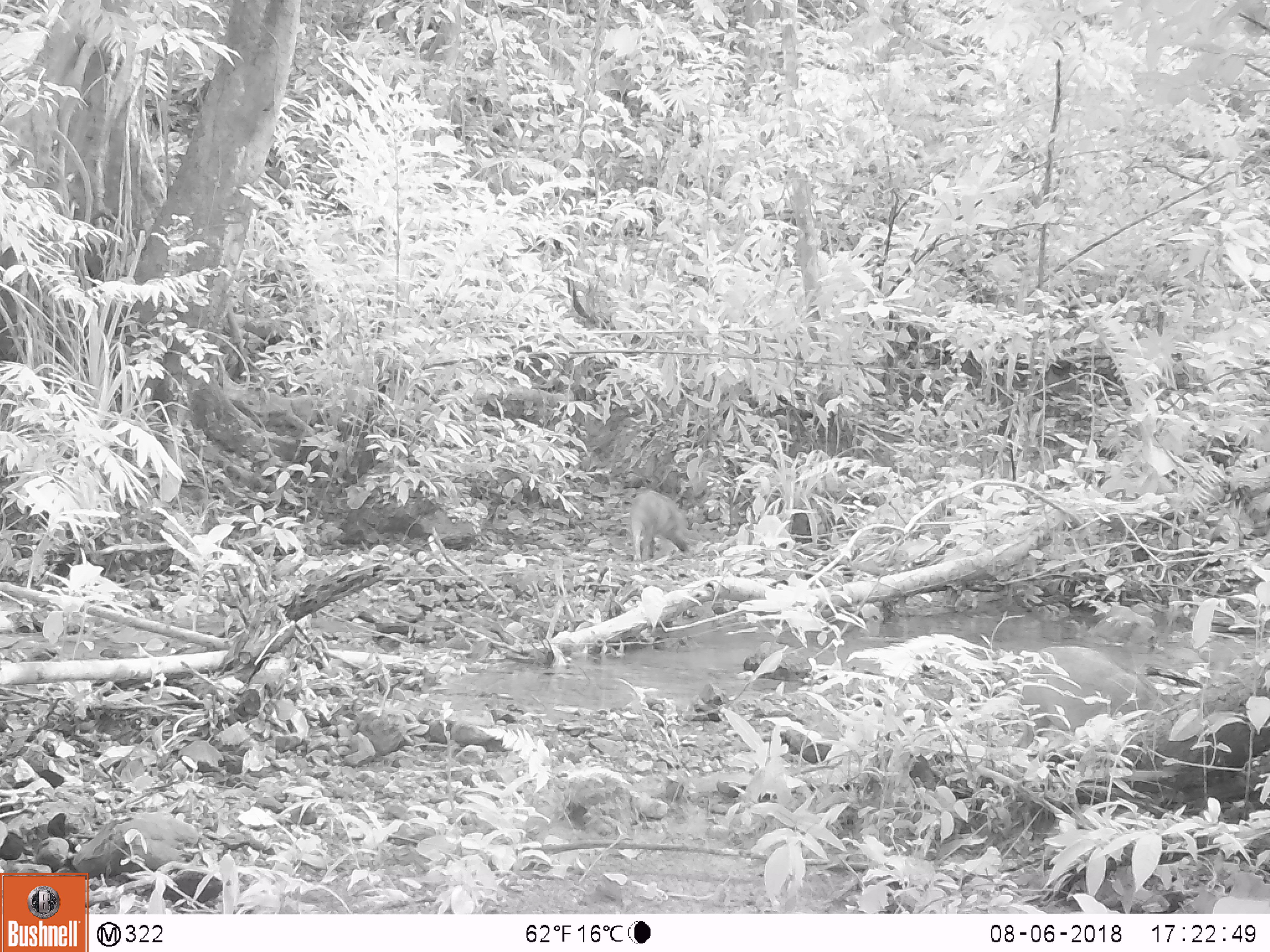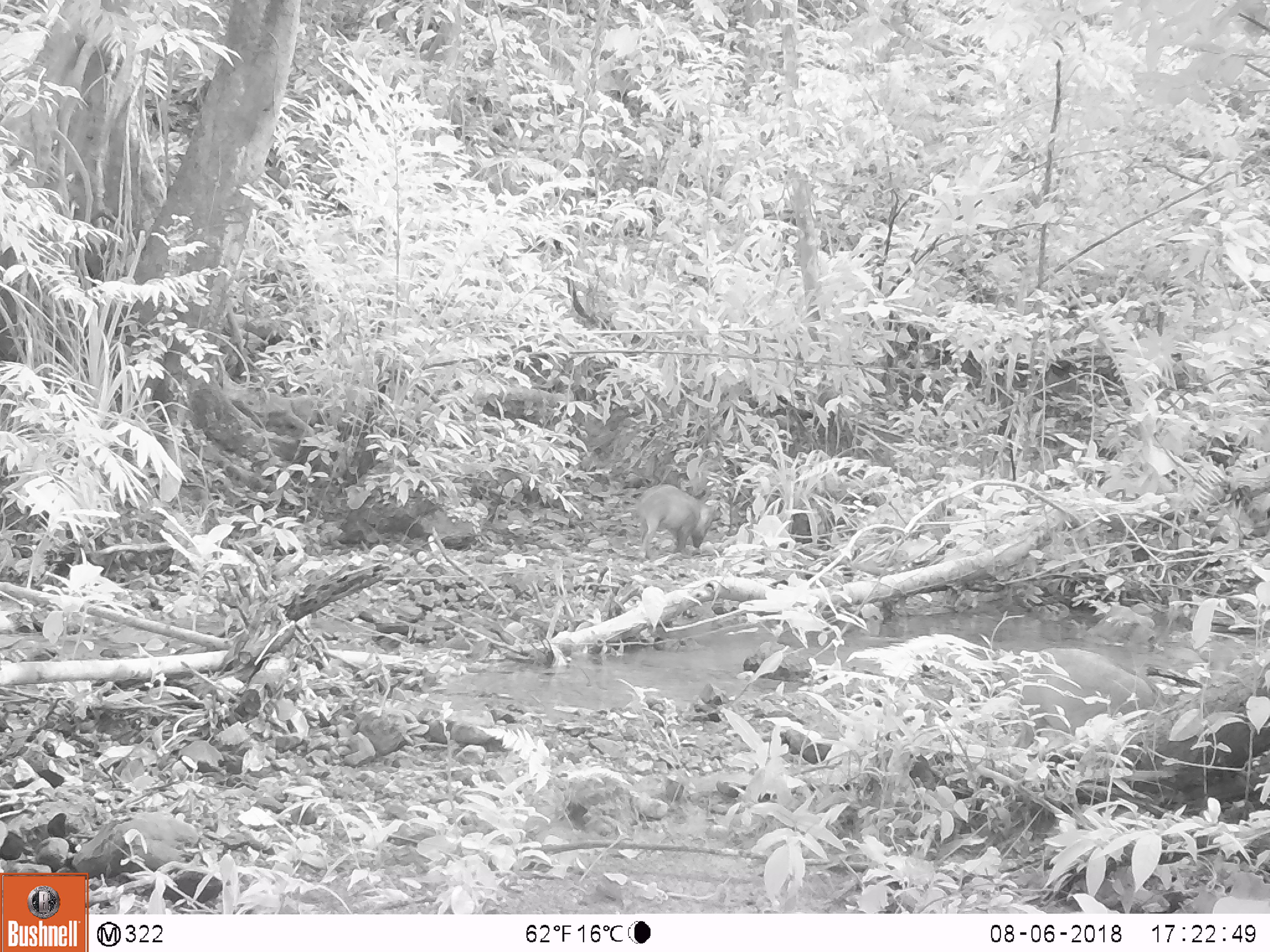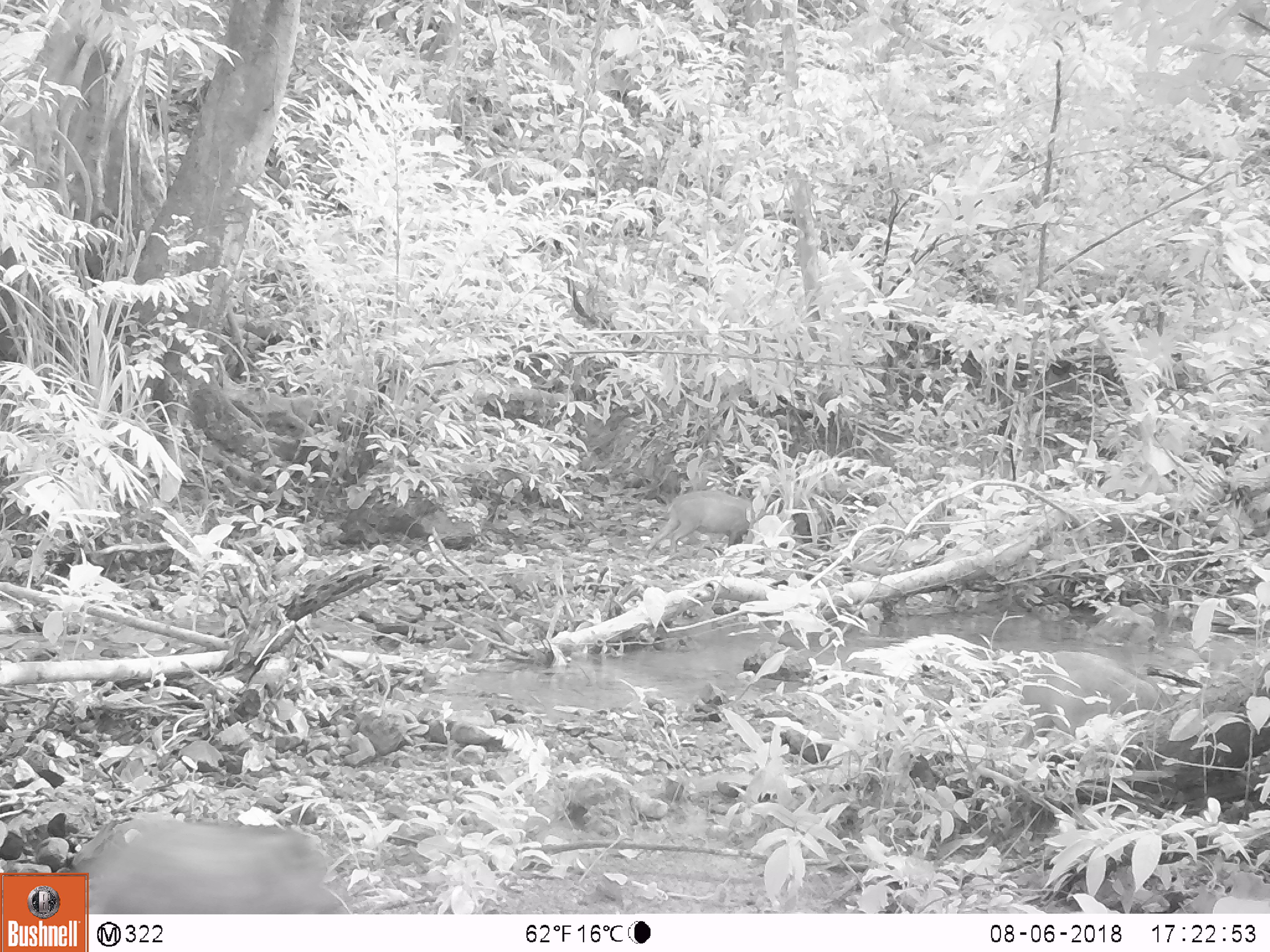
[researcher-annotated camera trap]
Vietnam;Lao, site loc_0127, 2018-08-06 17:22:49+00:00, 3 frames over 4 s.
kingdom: Animalia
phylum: Chordata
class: Mammalia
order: Artiodactyla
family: Suidae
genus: Sus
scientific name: Sus scrofa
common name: eurasian wild pig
Eurasian wild pig (Sus scrofa). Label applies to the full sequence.